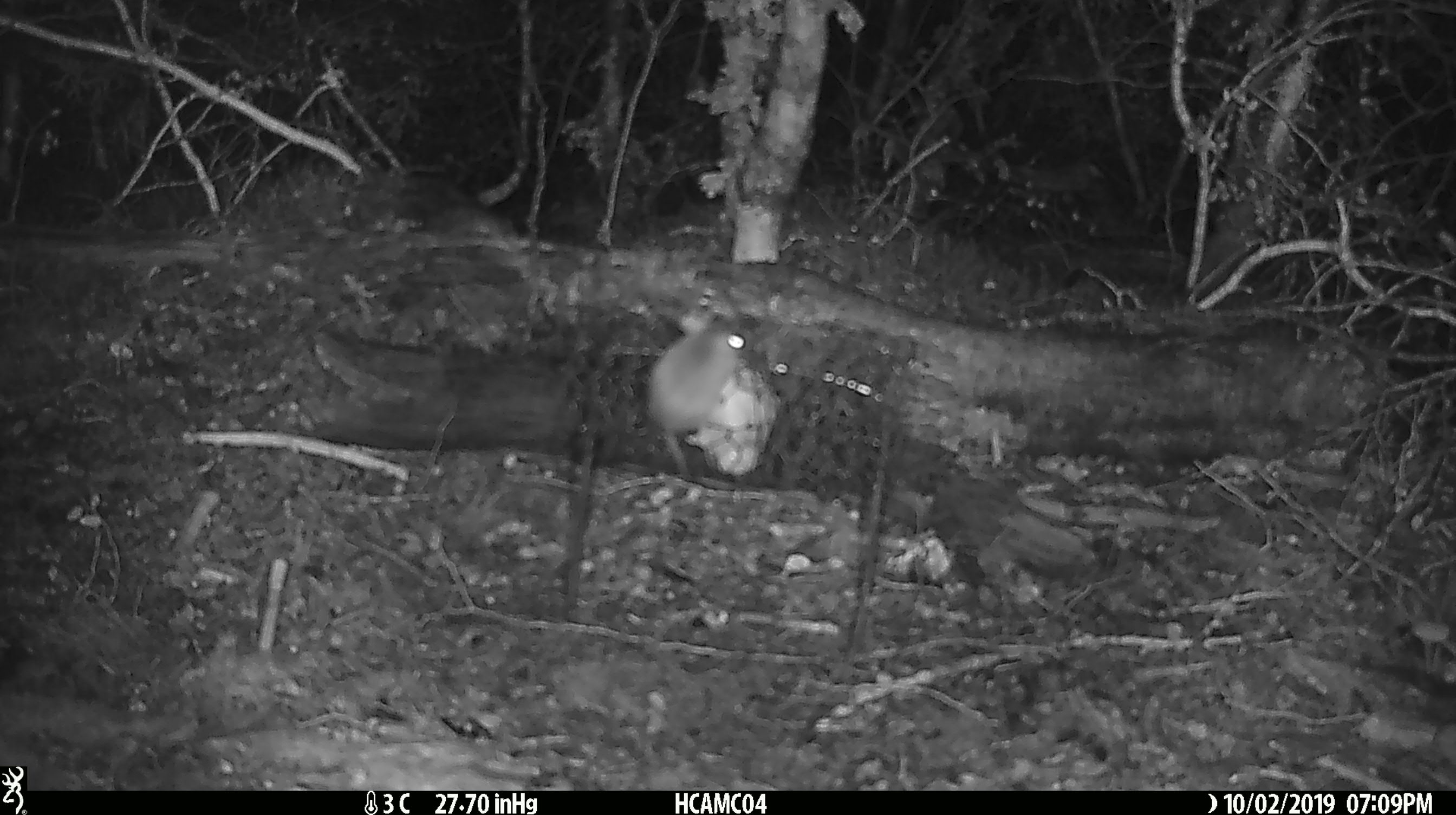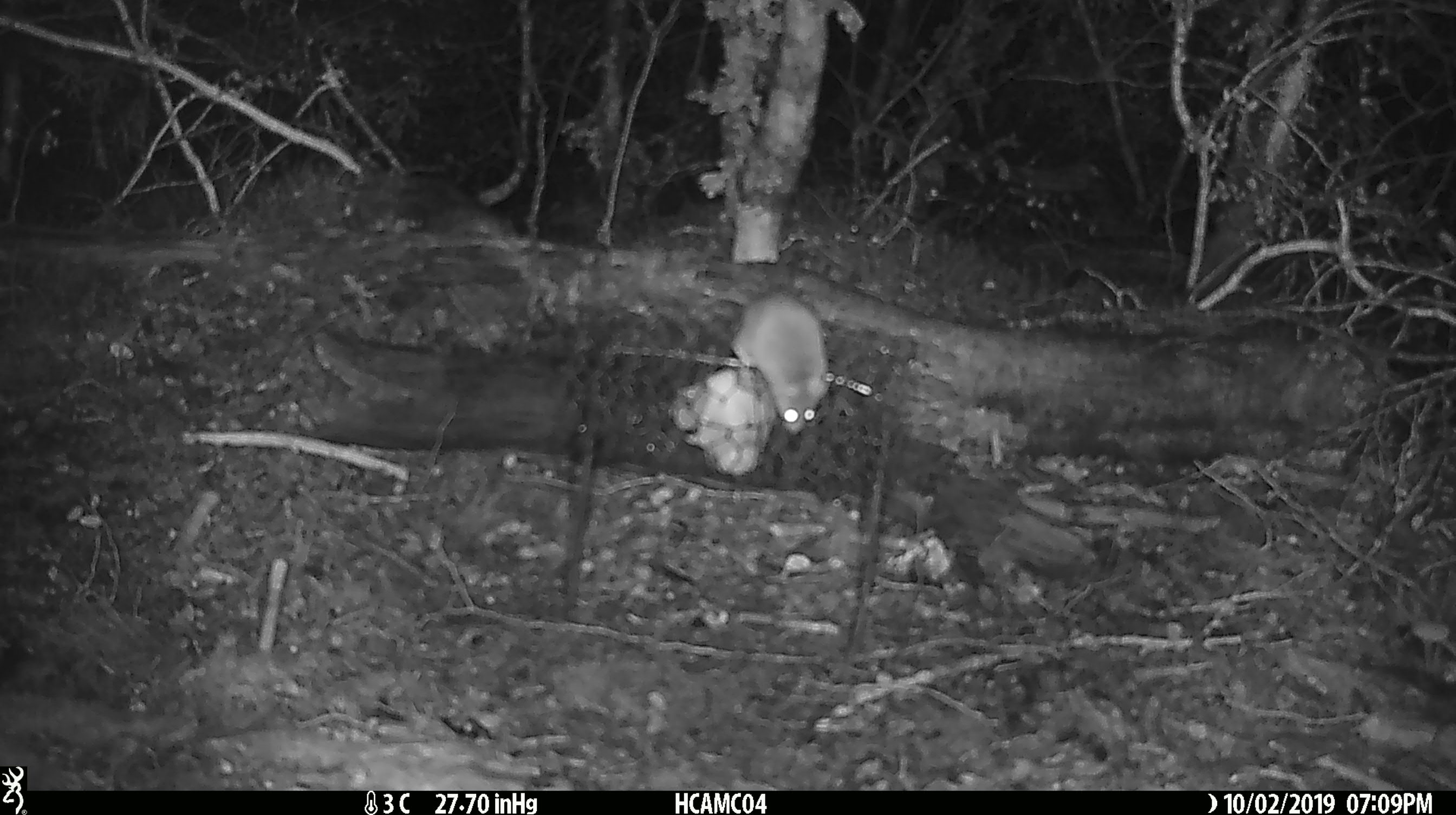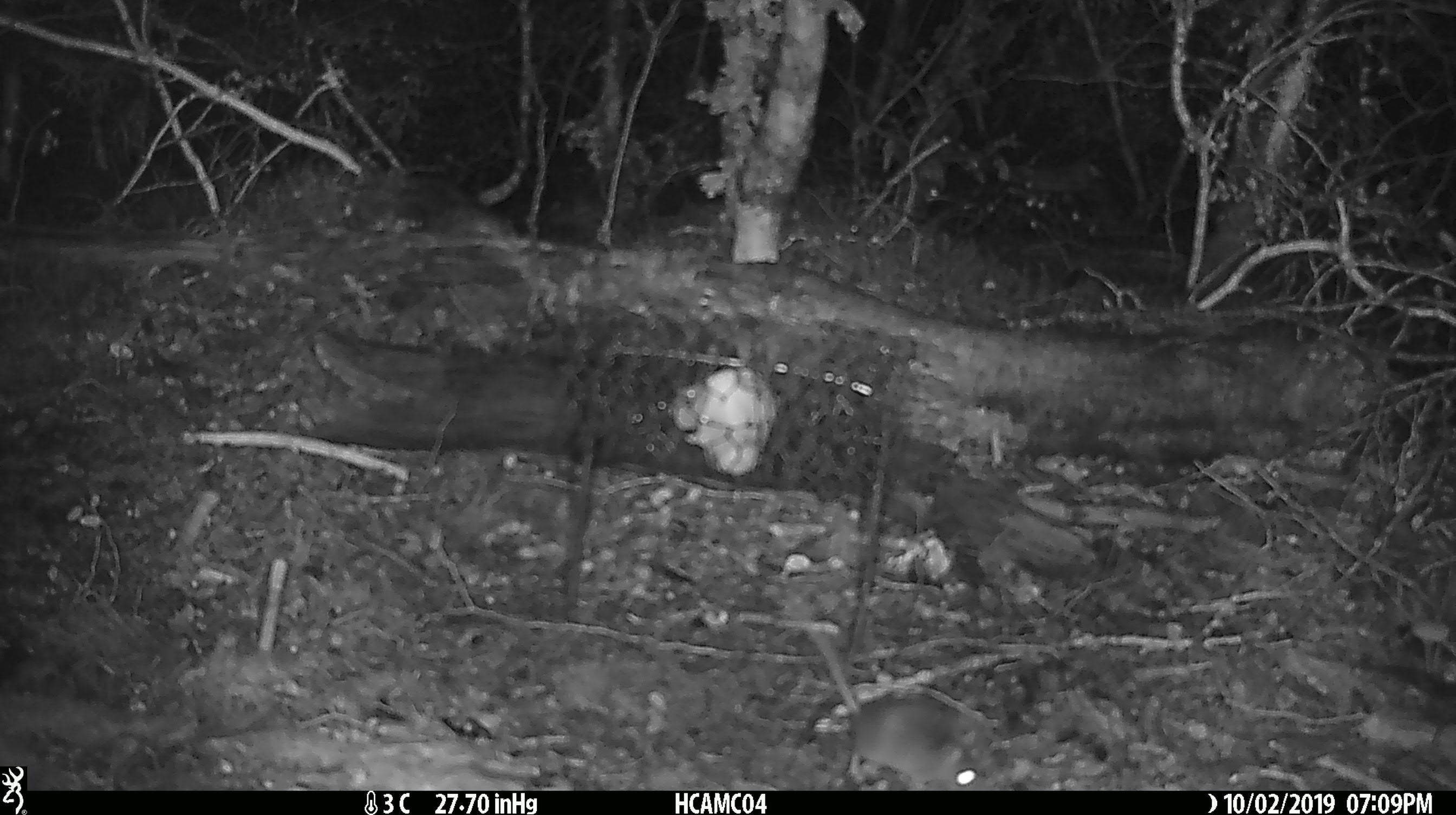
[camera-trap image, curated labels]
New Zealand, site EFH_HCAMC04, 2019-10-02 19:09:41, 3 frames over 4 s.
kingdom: Animalia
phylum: Chordata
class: Mammalia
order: Rodentia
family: Muridae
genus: Mus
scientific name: Mus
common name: mouse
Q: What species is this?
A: Mouse (Mus).